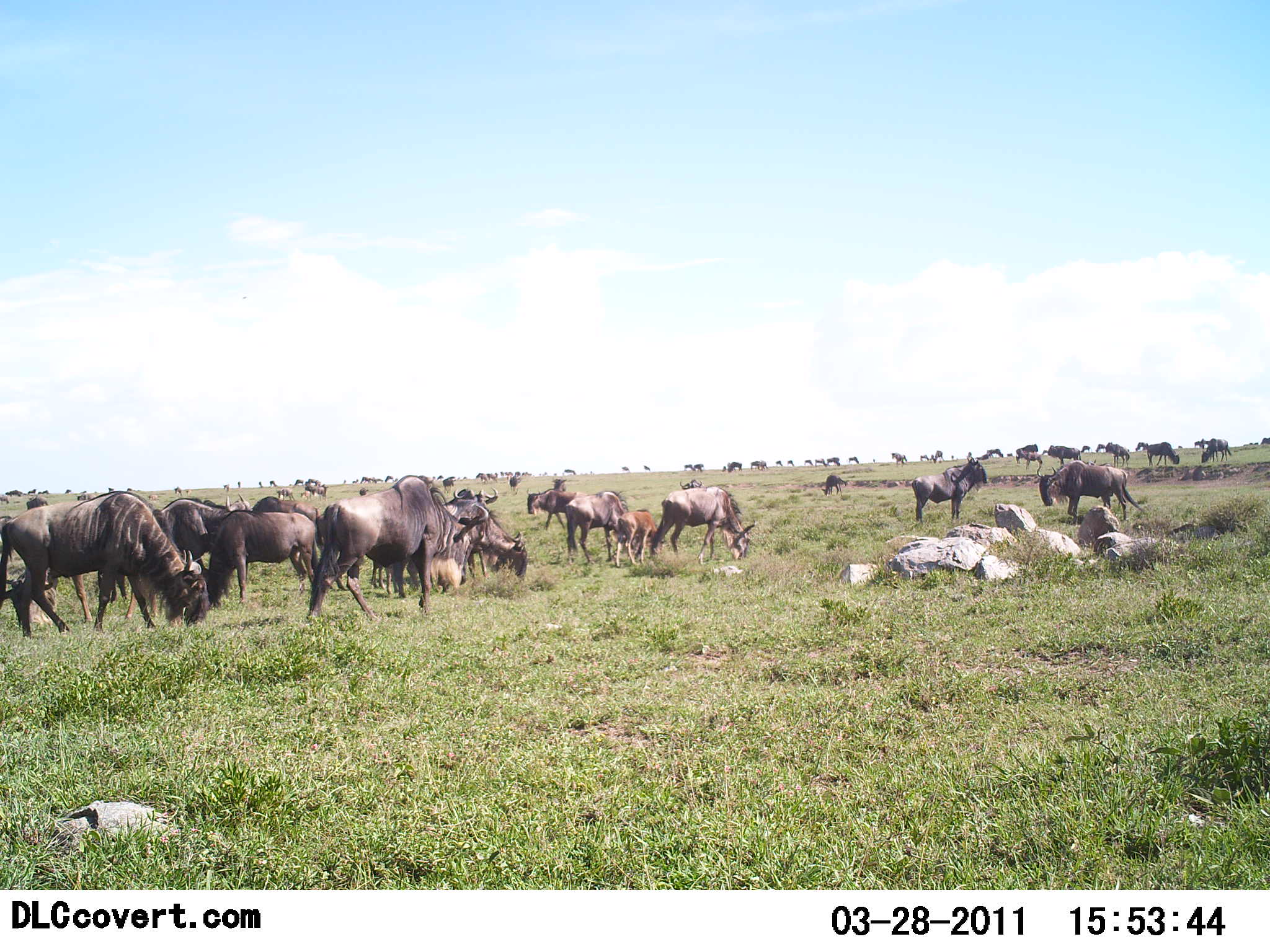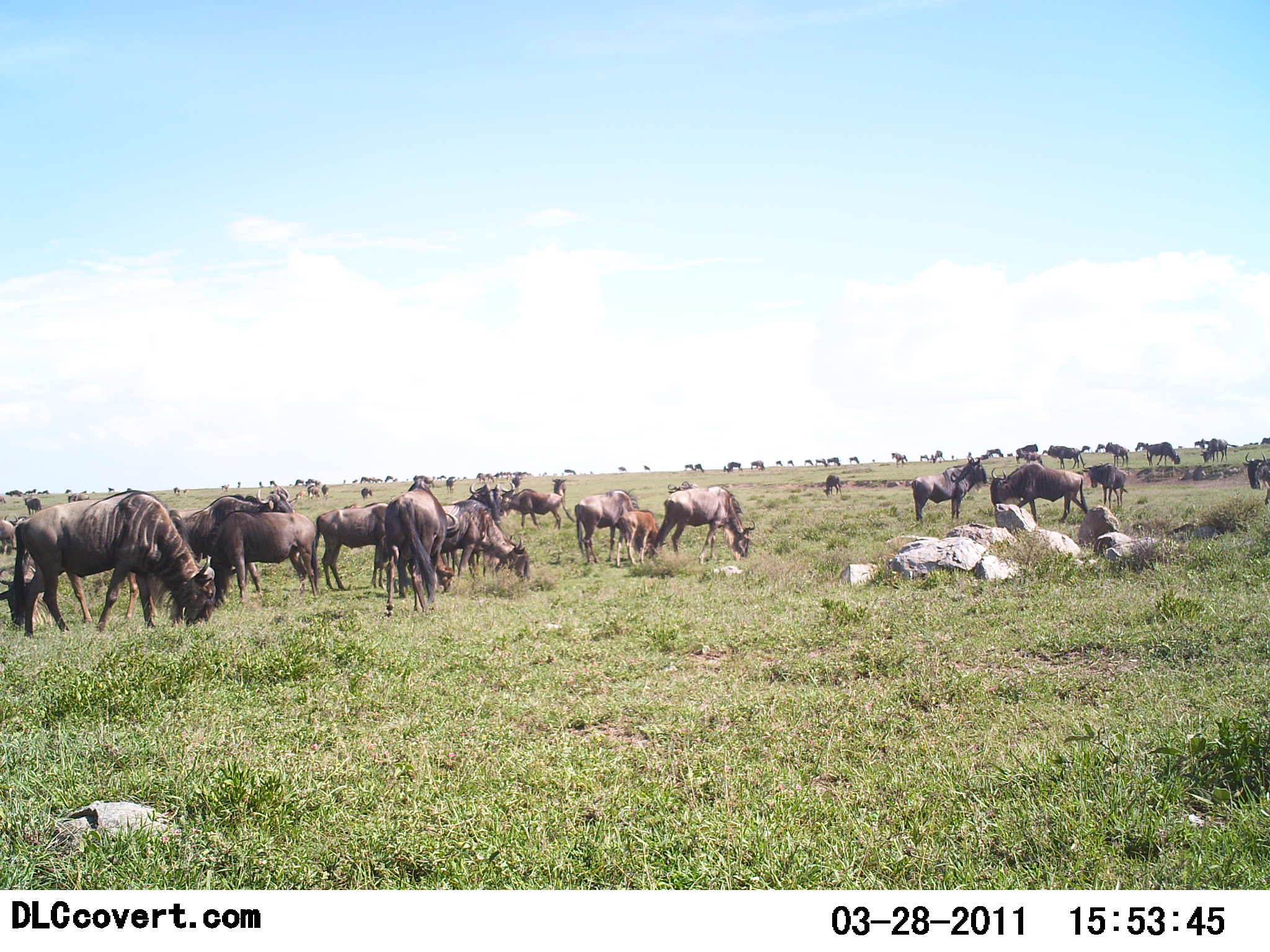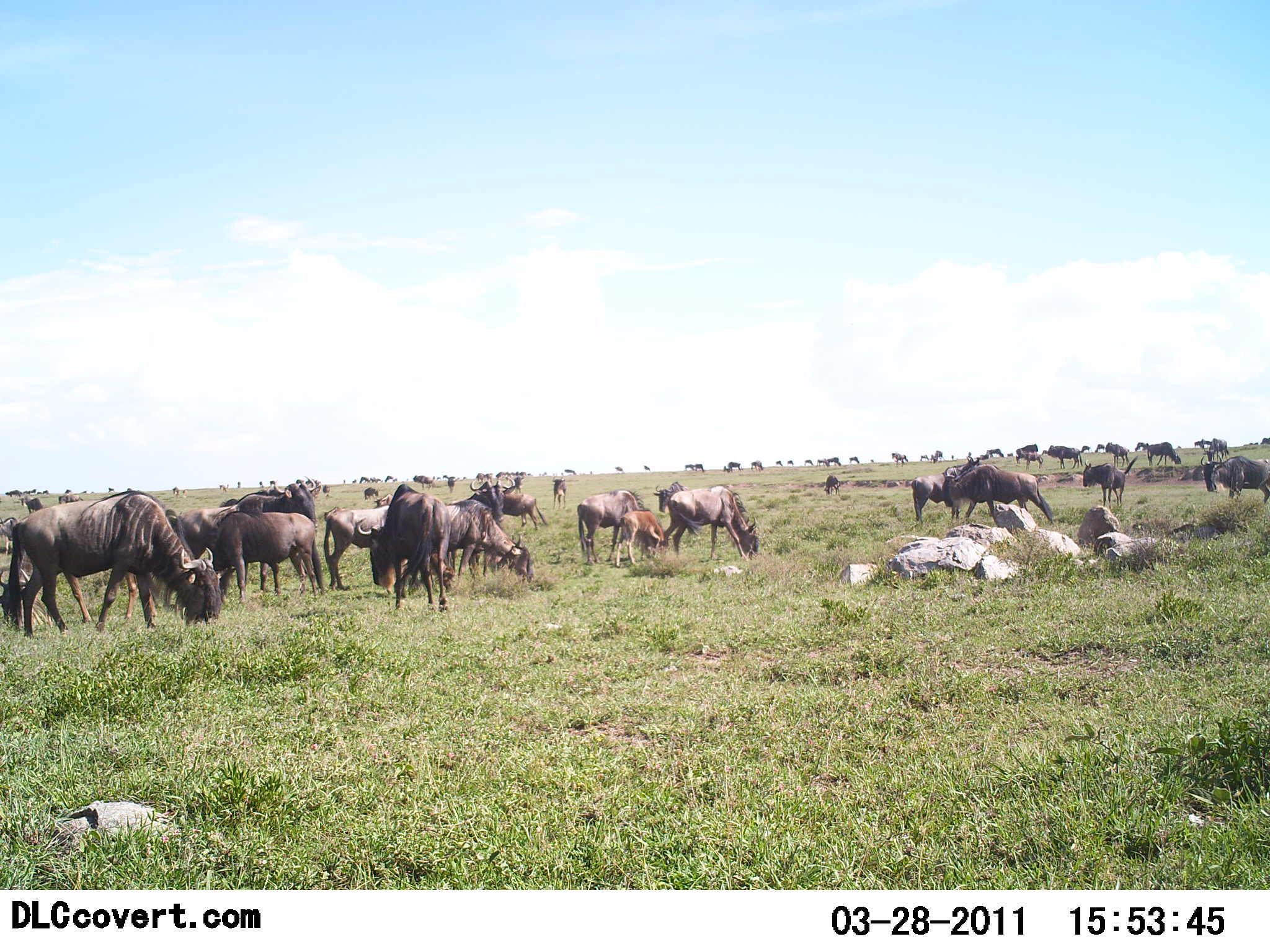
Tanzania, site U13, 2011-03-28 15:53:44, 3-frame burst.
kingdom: Animalia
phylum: Chordata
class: Mammalia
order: Artiodactyla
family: Bovidae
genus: Connochaetes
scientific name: Connochaetes taurinus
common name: blue wildebeest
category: wildebeest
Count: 11-50.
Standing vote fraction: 90%.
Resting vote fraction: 20%.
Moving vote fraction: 70%.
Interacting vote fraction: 10%.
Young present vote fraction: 50%.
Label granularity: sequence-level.